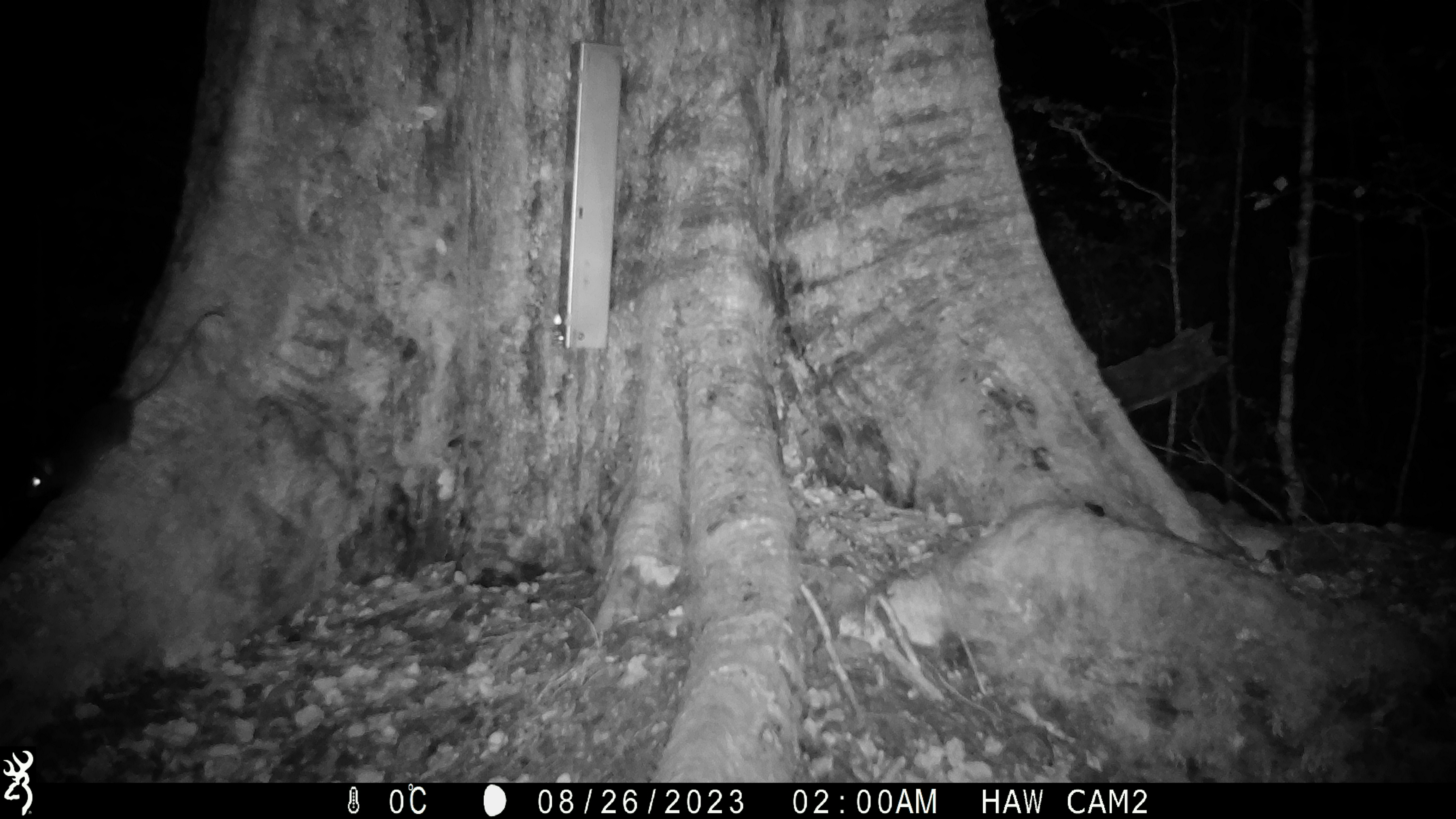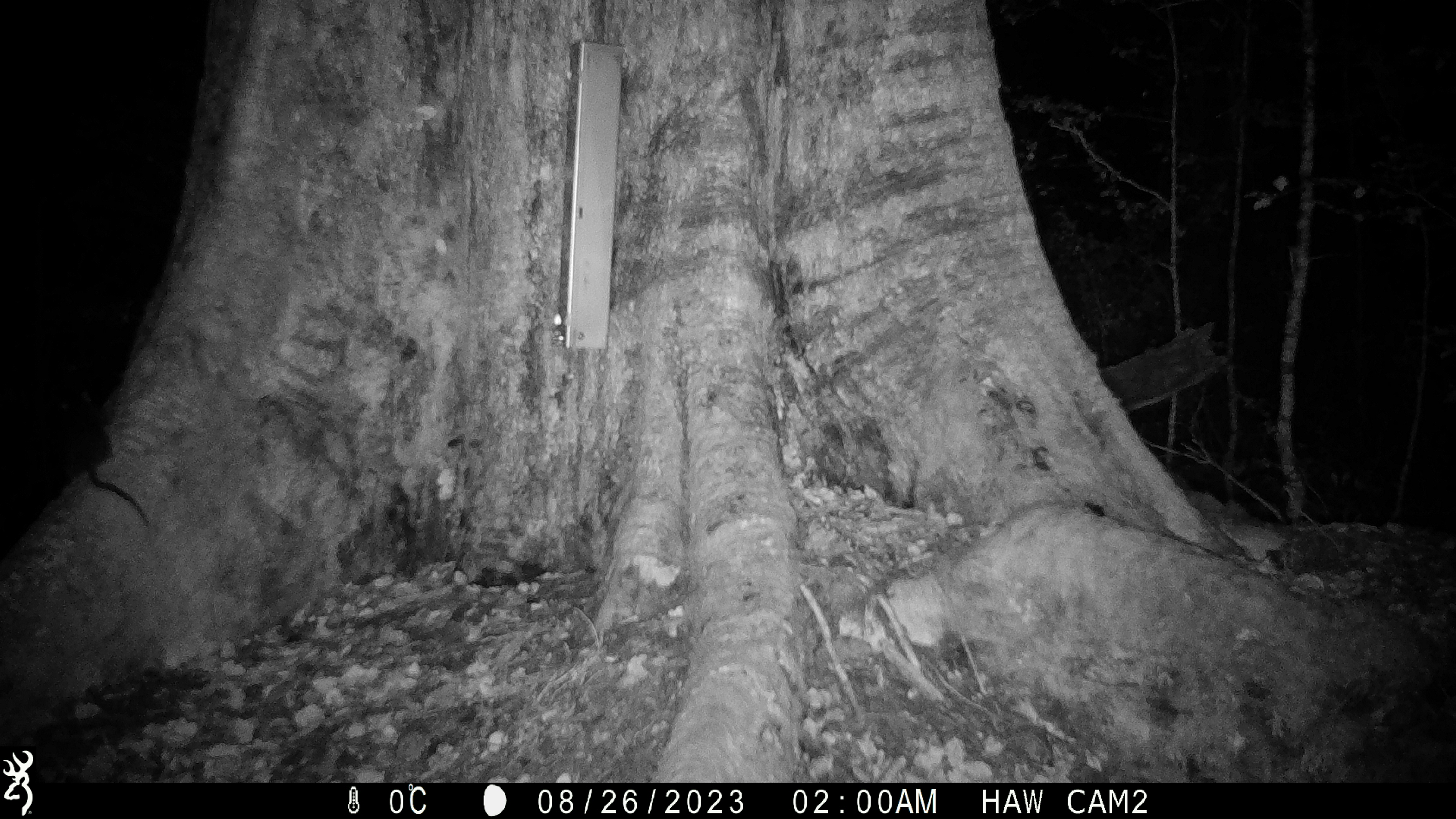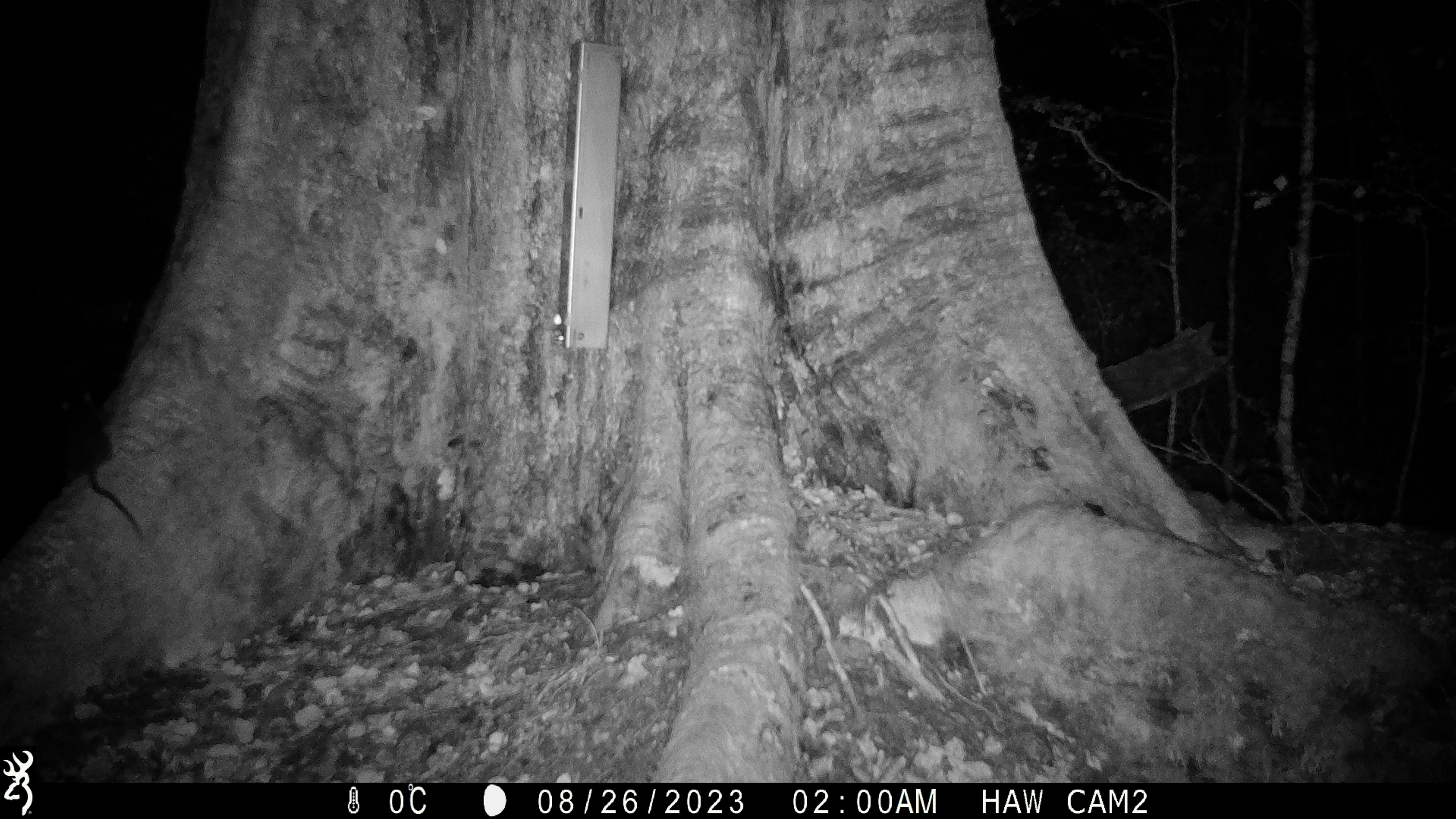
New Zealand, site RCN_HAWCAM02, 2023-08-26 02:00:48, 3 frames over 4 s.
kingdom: Animalia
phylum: Chordata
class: Mammalia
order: Rodentia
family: Muridae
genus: Rattus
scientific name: Rattus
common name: rat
Rat (Rattus).